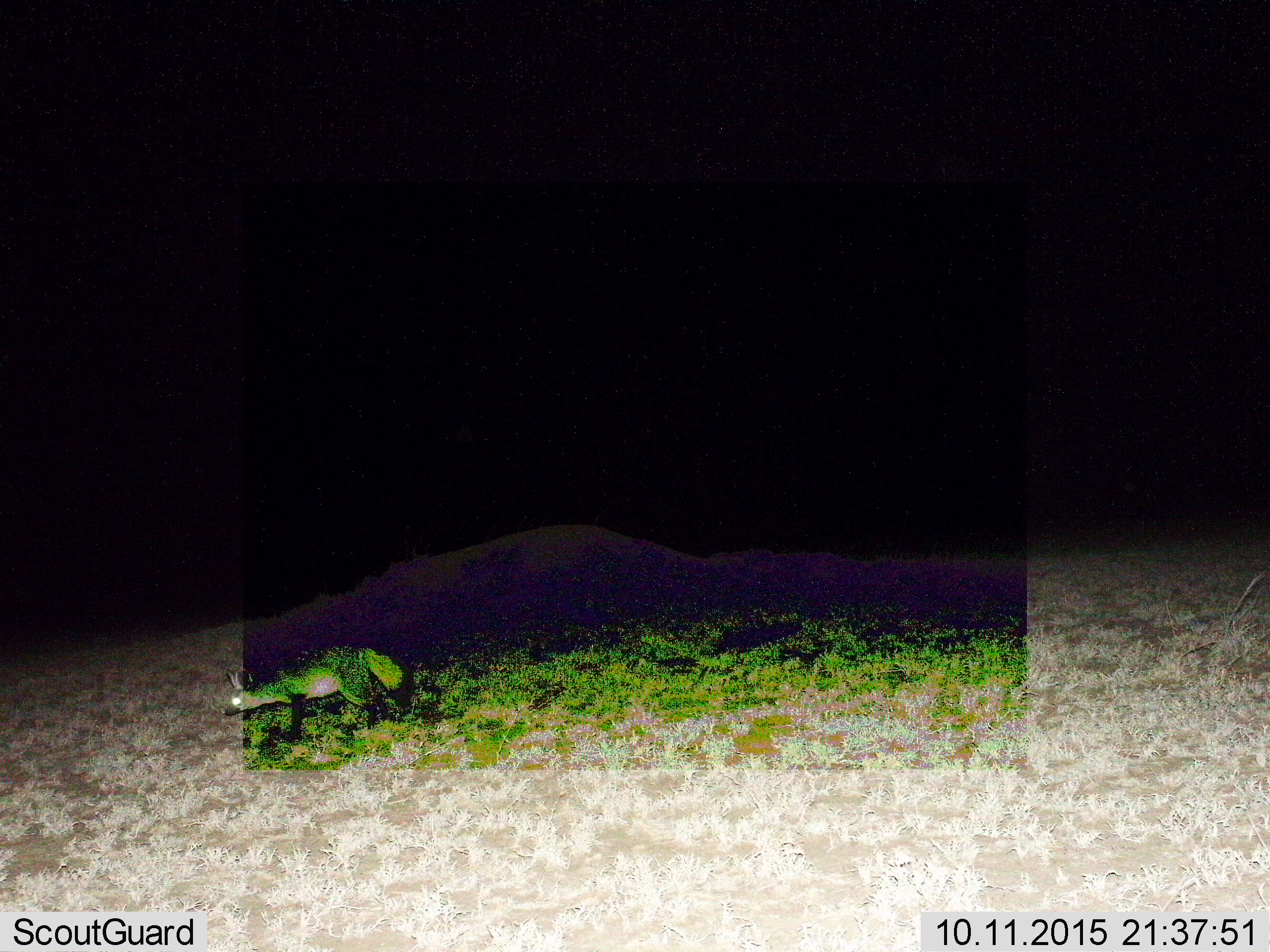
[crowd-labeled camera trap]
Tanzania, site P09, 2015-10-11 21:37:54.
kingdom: Animalia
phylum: Chordata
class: Mammalia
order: Carnivora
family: Hyaenidae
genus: Proteles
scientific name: Proteles cristatus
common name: aardwolf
Aardwolf (Proteles cristatus), count 1. Behavior (volunteer vote fractions): standing 0%, resting 0%, moving 100%, interacting 0%. Young present (vote fraction): 0%. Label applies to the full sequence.